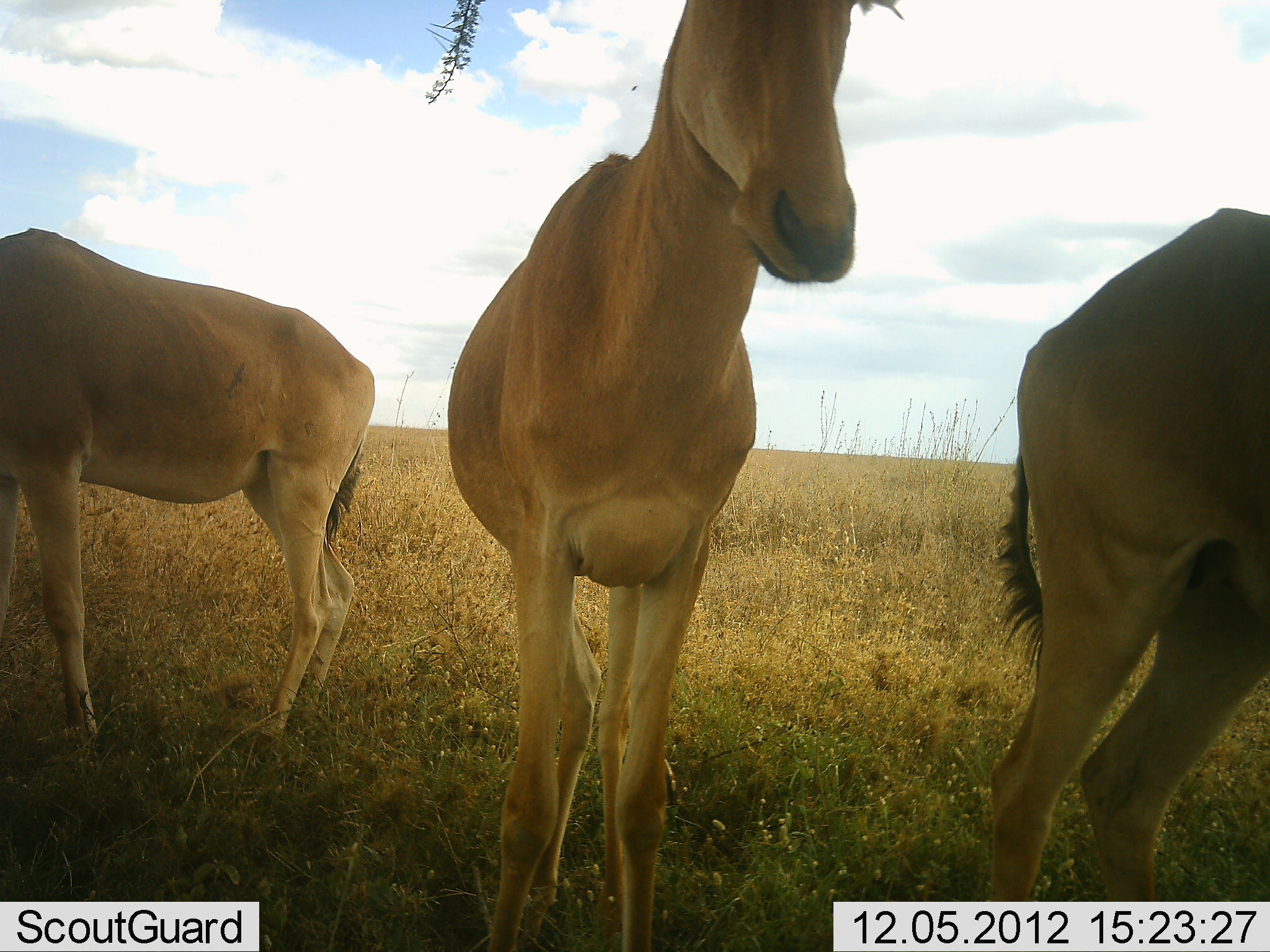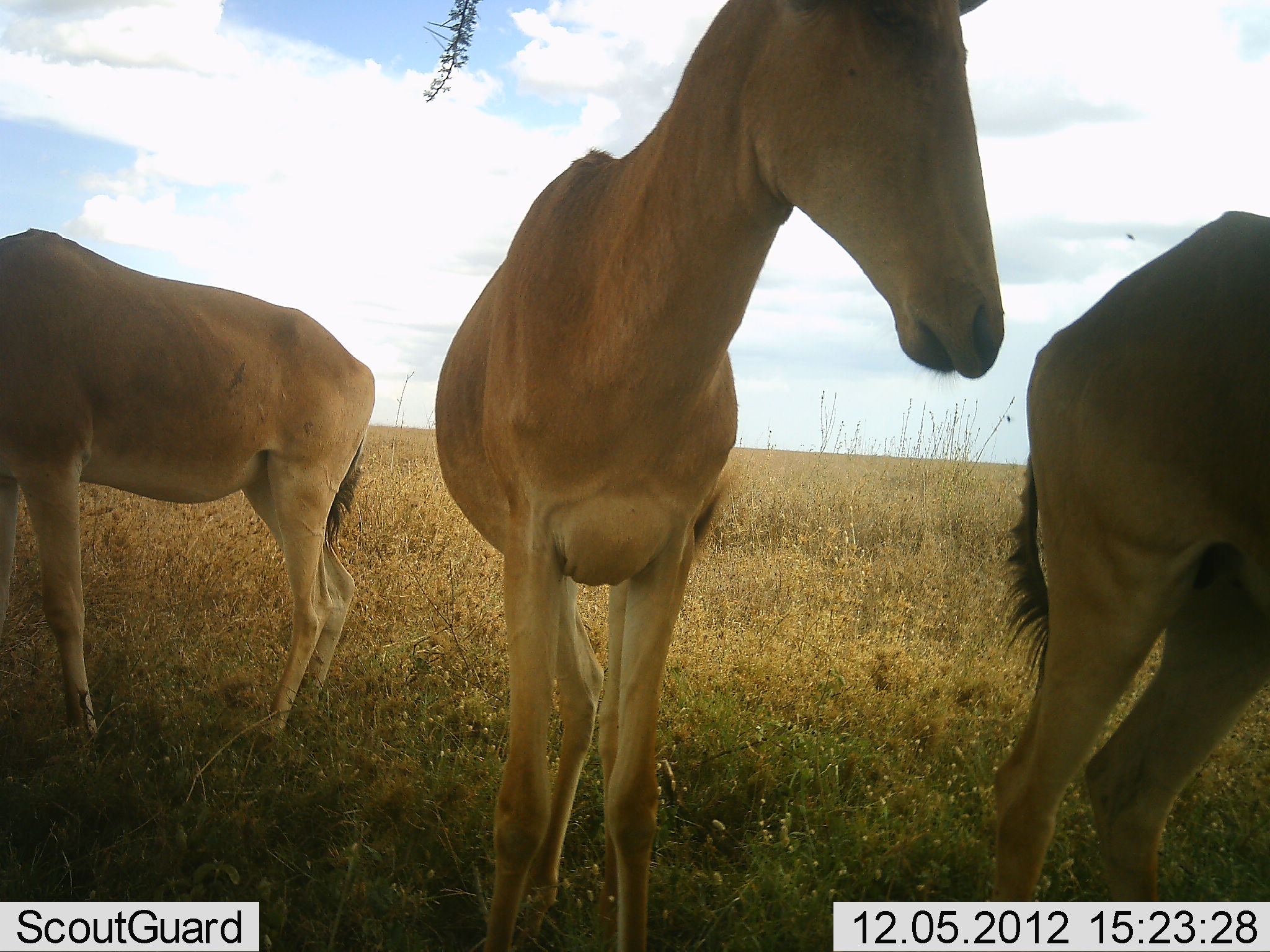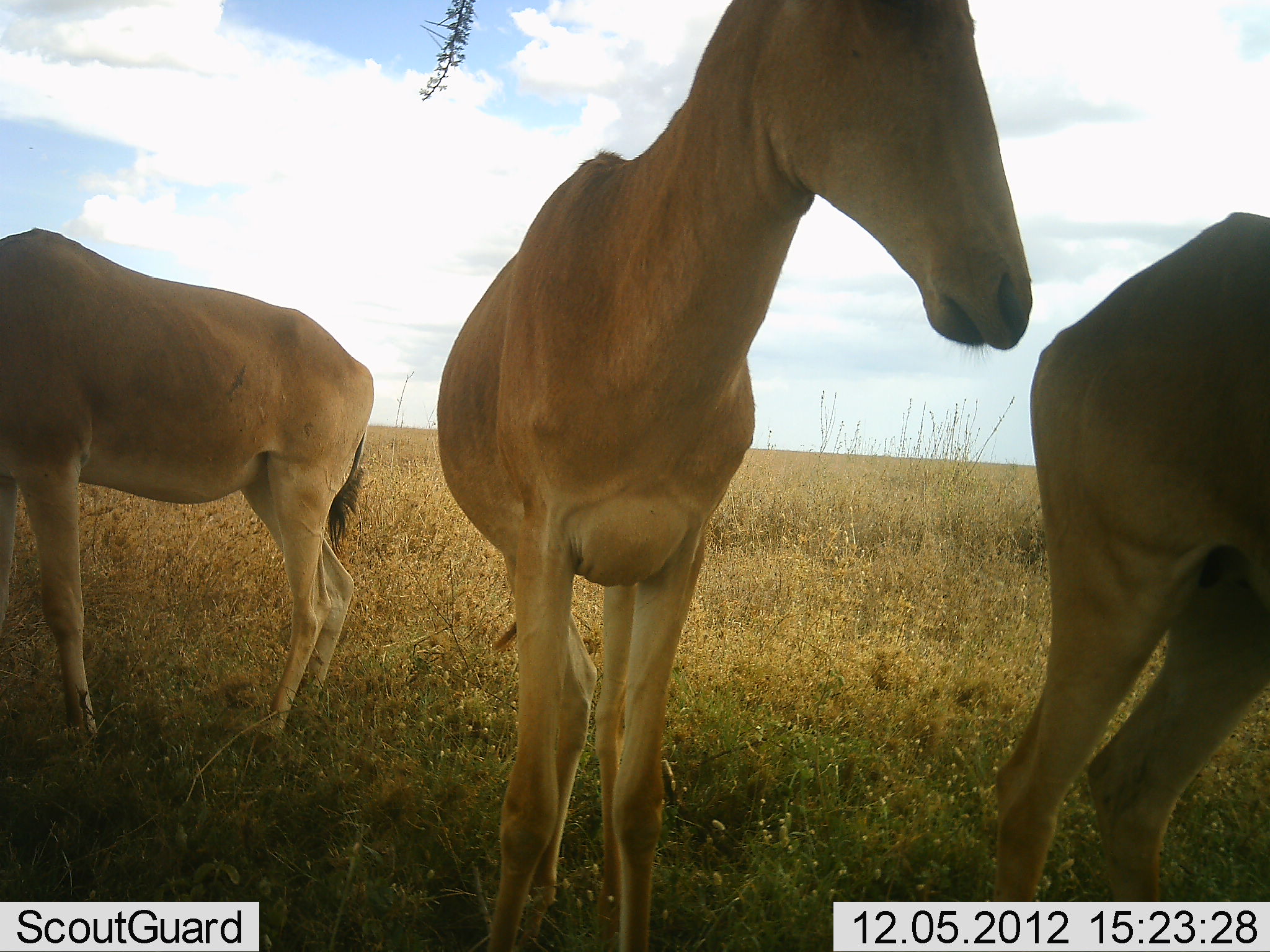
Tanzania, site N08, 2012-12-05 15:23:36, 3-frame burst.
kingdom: Animalia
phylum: Chordata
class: Mammalia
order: Artiodactyla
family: Bovidae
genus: Alcelaphus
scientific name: Alcelaphus buselaphus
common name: hartebeest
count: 3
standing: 100%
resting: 0%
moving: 0%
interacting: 0%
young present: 0%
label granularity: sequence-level